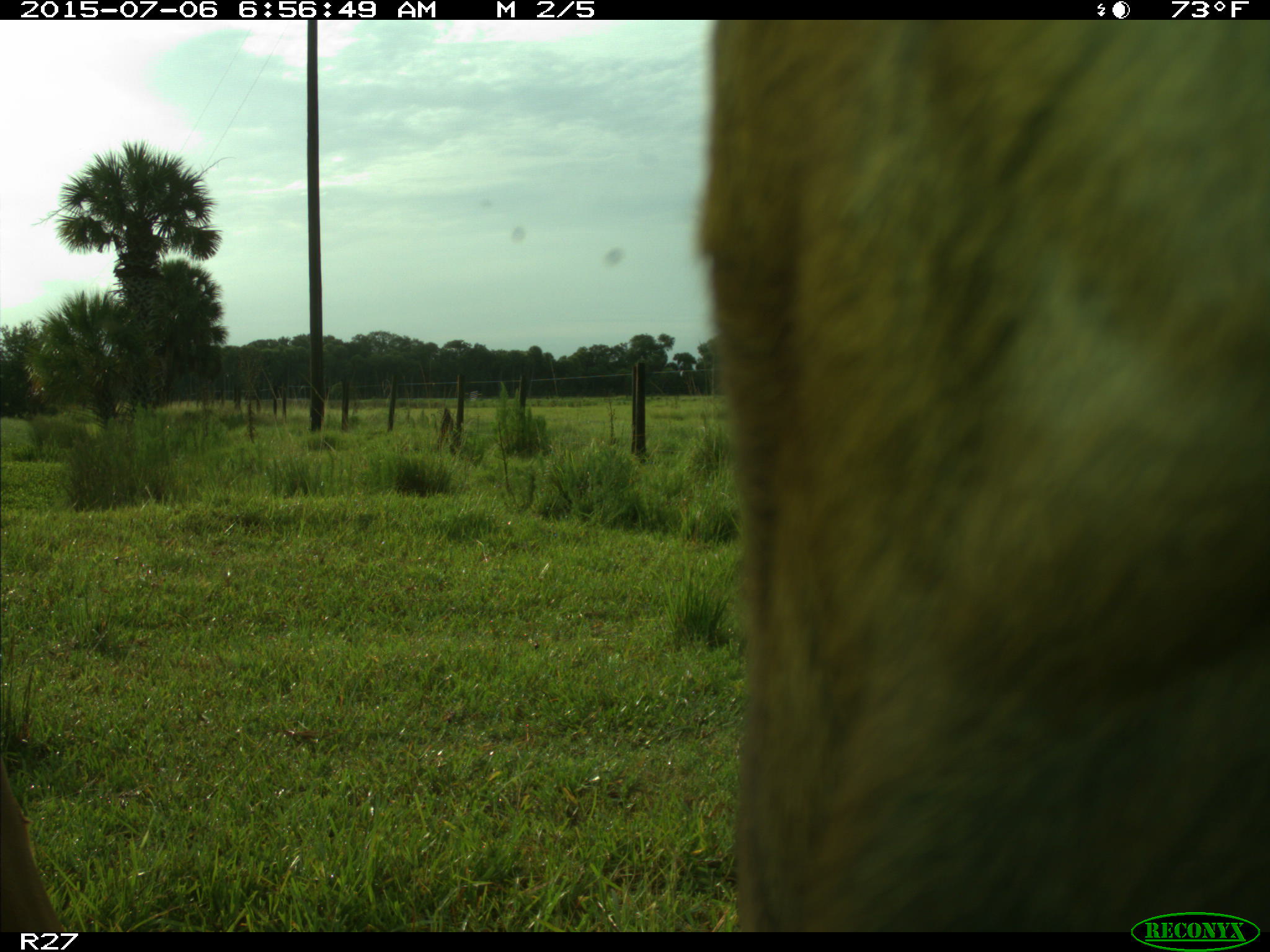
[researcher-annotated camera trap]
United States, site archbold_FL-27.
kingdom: Animalia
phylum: Chordata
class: Mammalia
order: Artiodactyla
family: Bovidae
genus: Bos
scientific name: Bos taurus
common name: domestic cow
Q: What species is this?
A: Bos taurus (domestic cow).